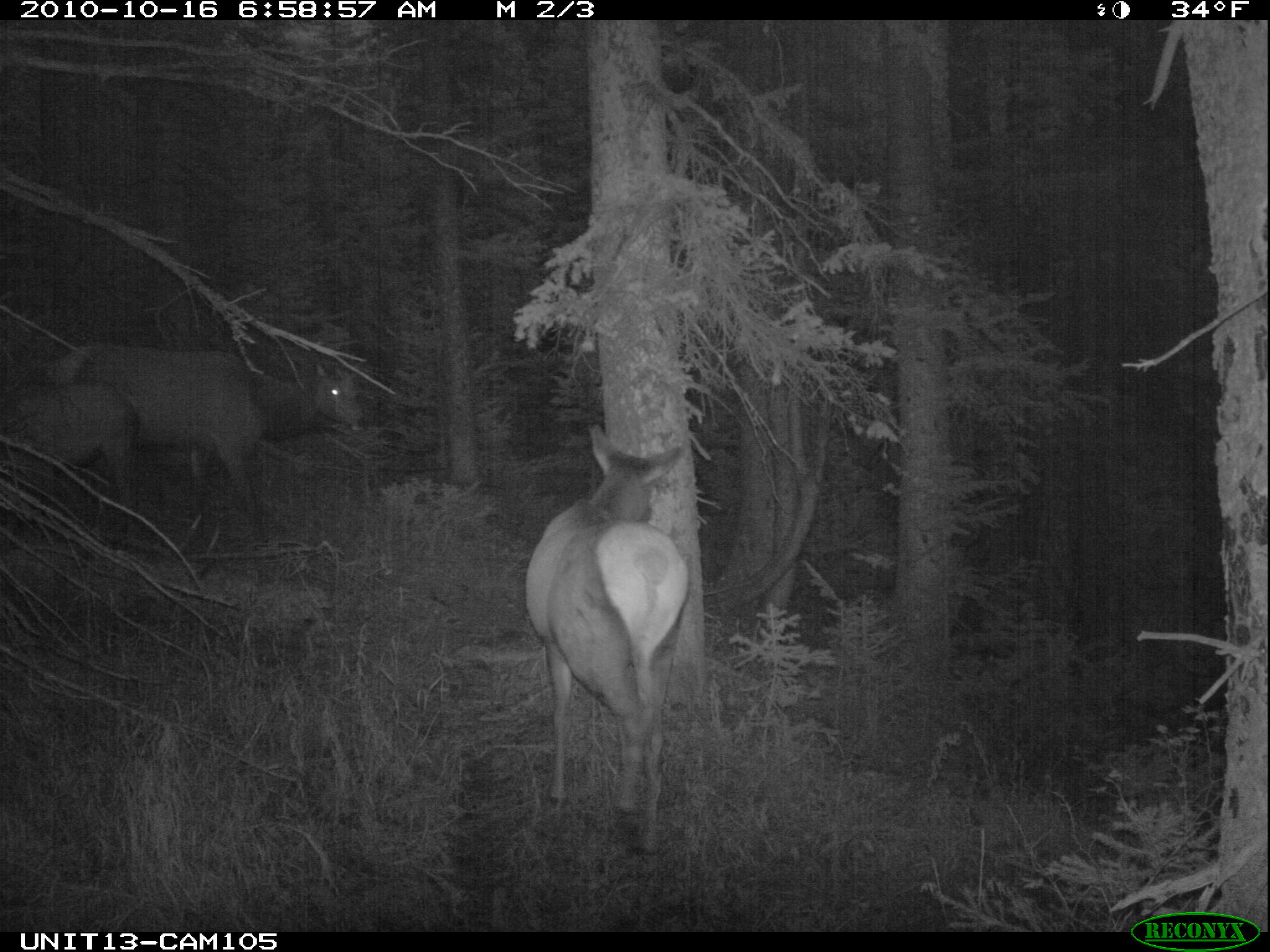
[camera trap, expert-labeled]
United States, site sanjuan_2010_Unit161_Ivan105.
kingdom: Animalia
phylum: Chordata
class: Mammalia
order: Artiodactyla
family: Cervidae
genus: Cervus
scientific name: Cervus elaphus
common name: red deer